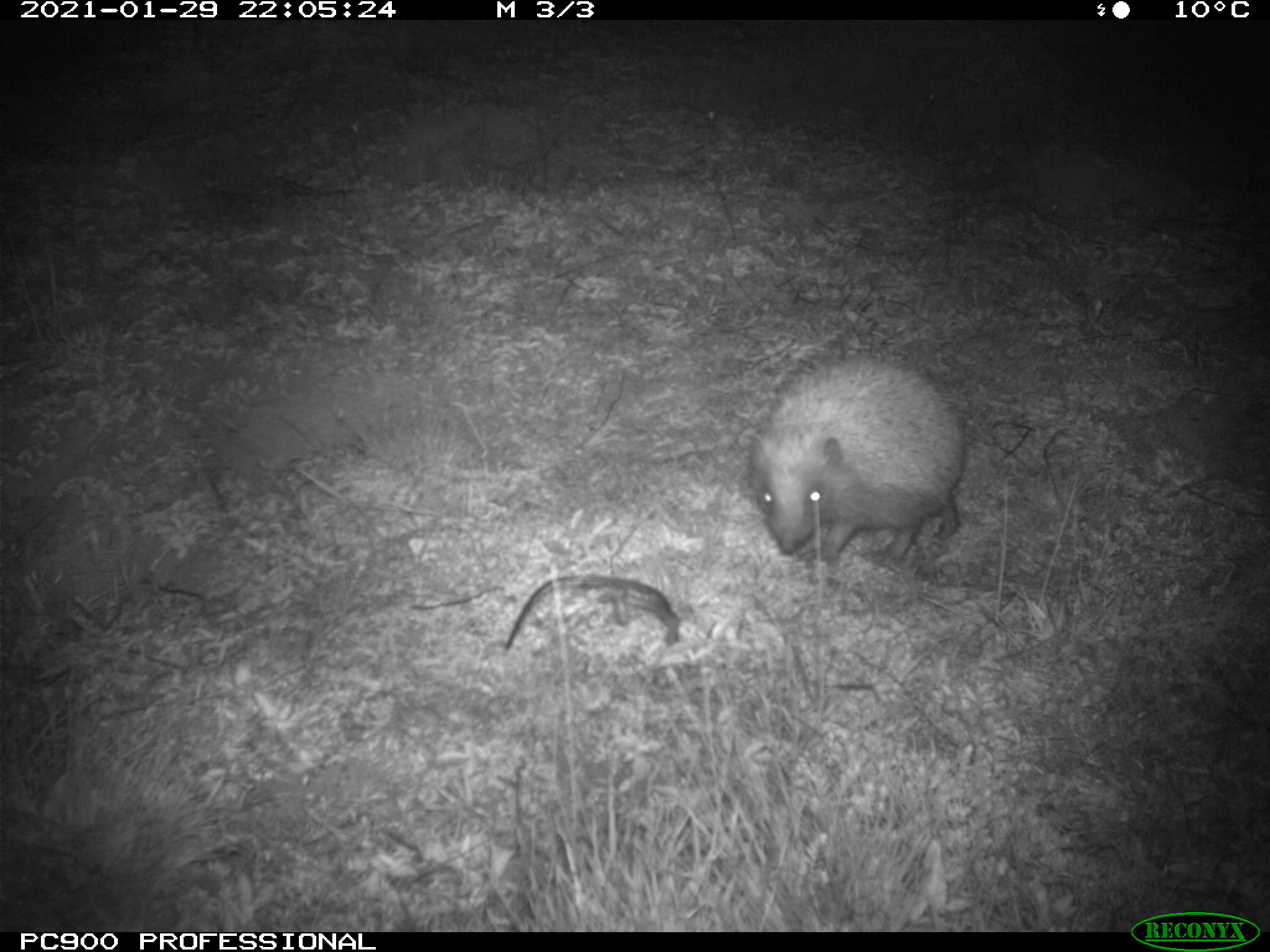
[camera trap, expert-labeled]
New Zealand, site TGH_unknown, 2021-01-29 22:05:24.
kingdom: Animalia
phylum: Chordata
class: Mammalia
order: Eulipotyphla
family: Erinaceidae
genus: Erinaceus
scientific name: Erinaceus europaeus europaeus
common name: european hedgehog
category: hedgehog